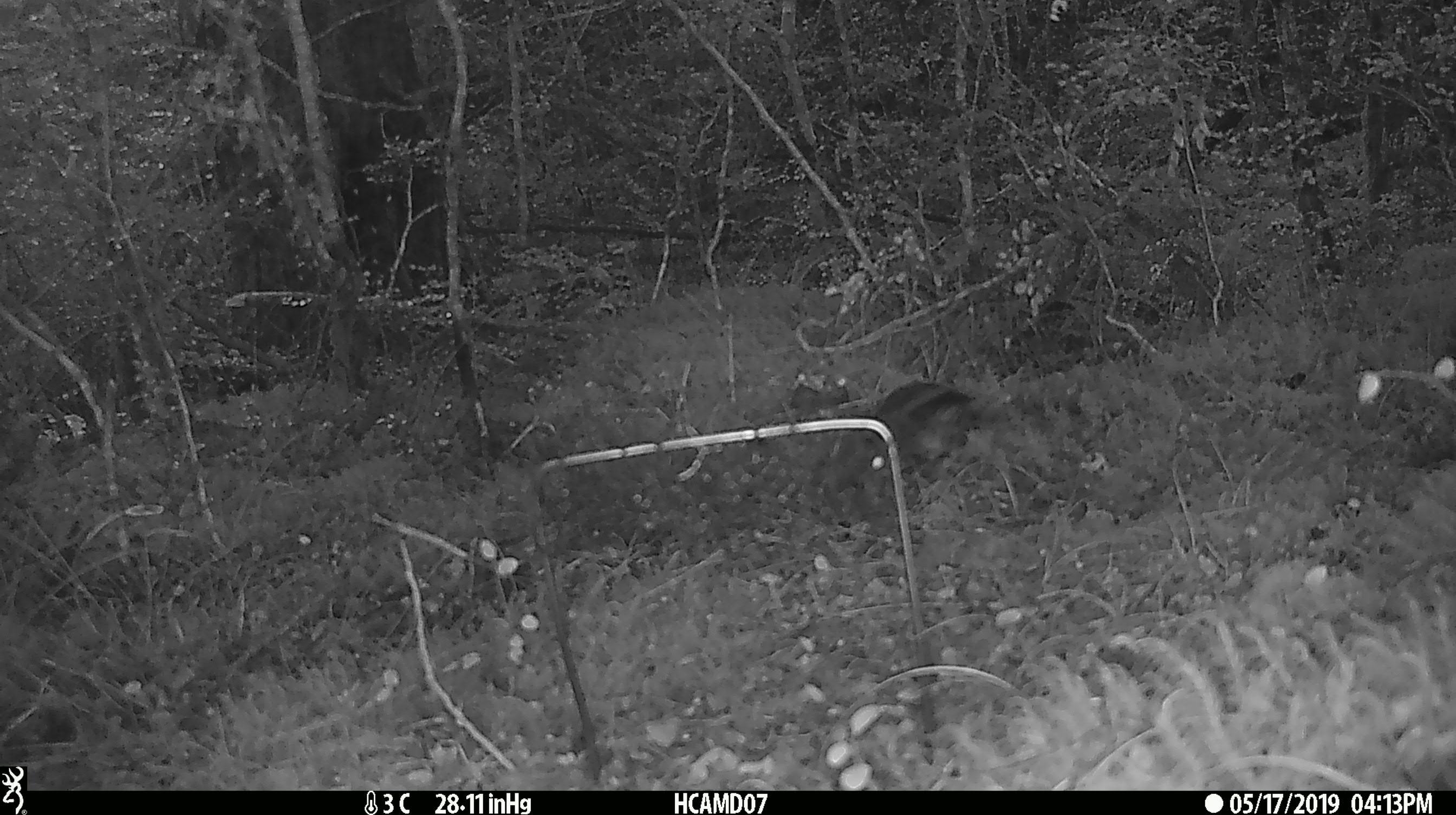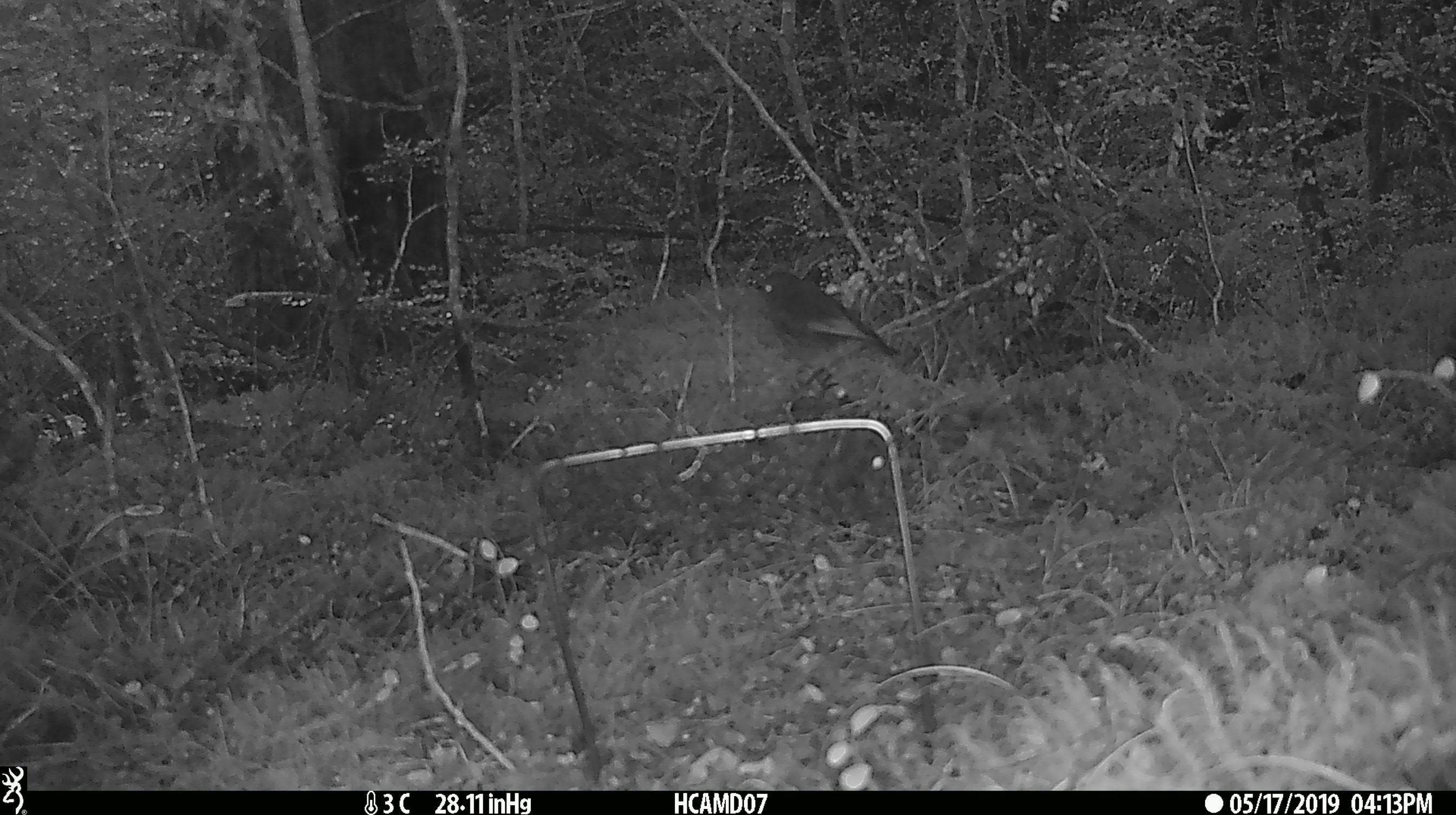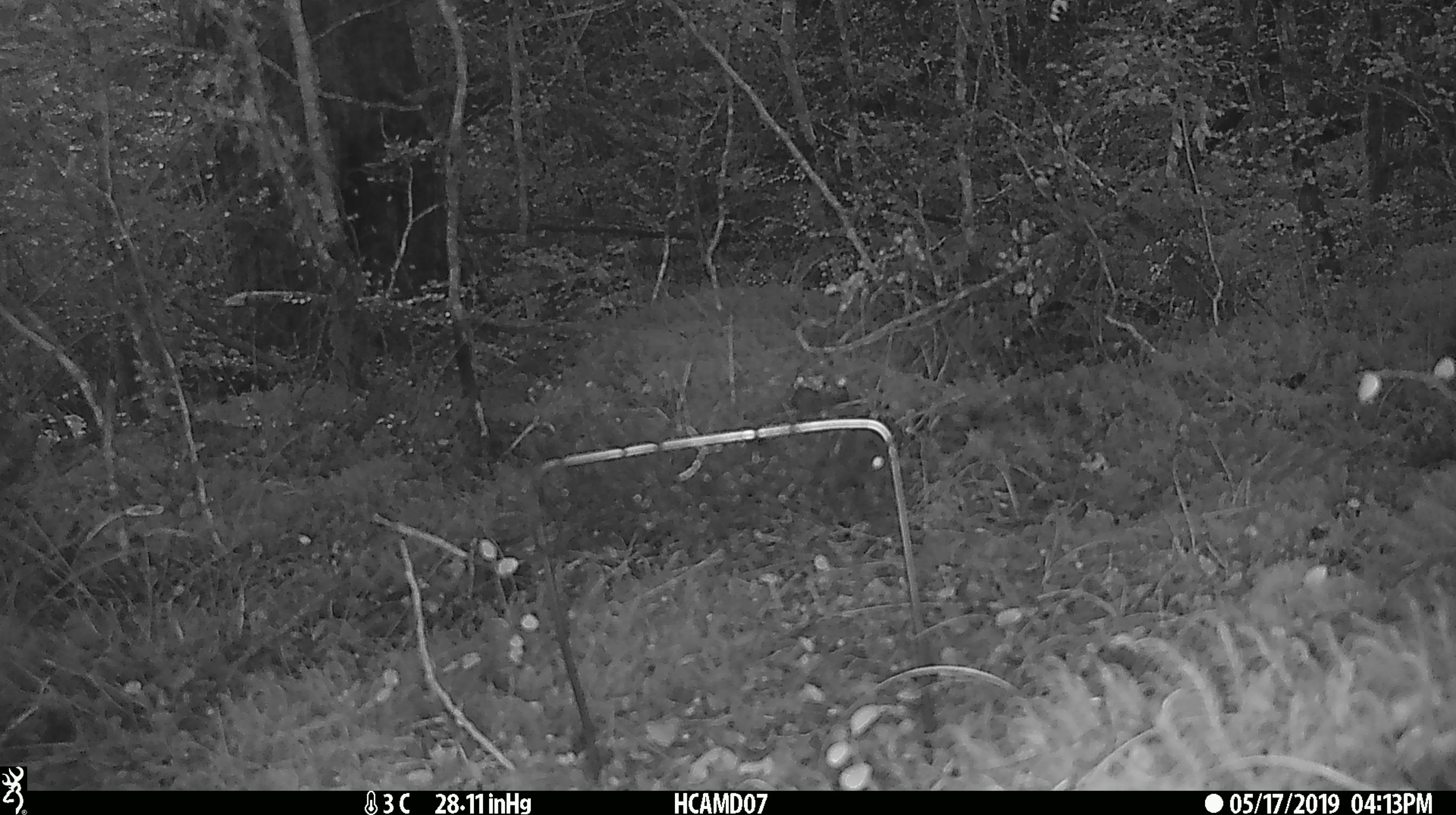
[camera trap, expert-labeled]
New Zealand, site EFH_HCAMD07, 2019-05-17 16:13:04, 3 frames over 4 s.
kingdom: Animalia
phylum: Chordata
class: Aves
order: Passeriformes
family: Petroicidae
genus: Petroica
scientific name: Petroica australis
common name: new zealand robin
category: robin